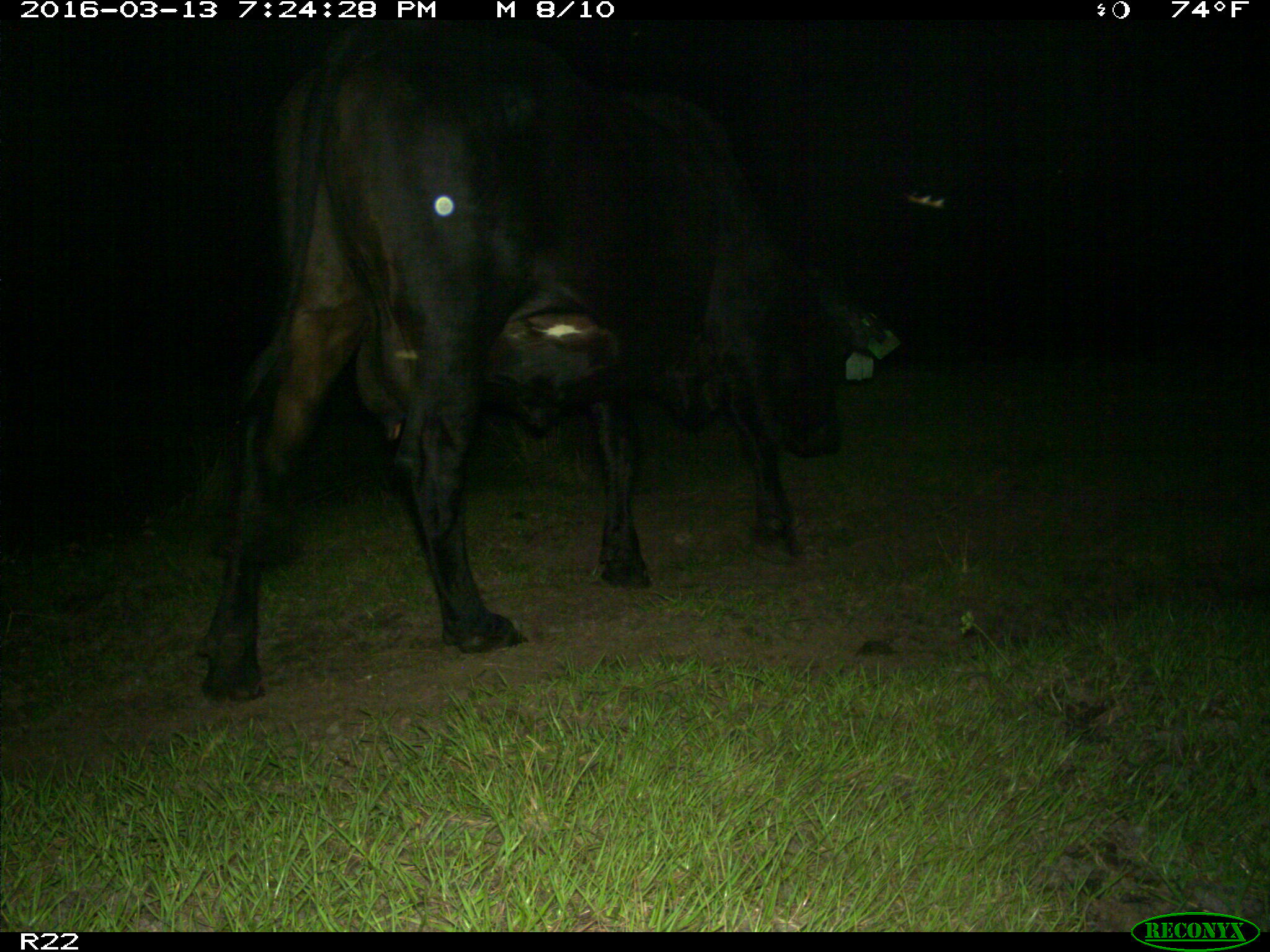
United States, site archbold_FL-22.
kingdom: Animalia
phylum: Chordata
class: Mammalia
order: Artiodactyla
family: Bovidae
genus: Bos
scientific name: Bos taurus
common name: domestic cow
Bos taurus (domestic cow).